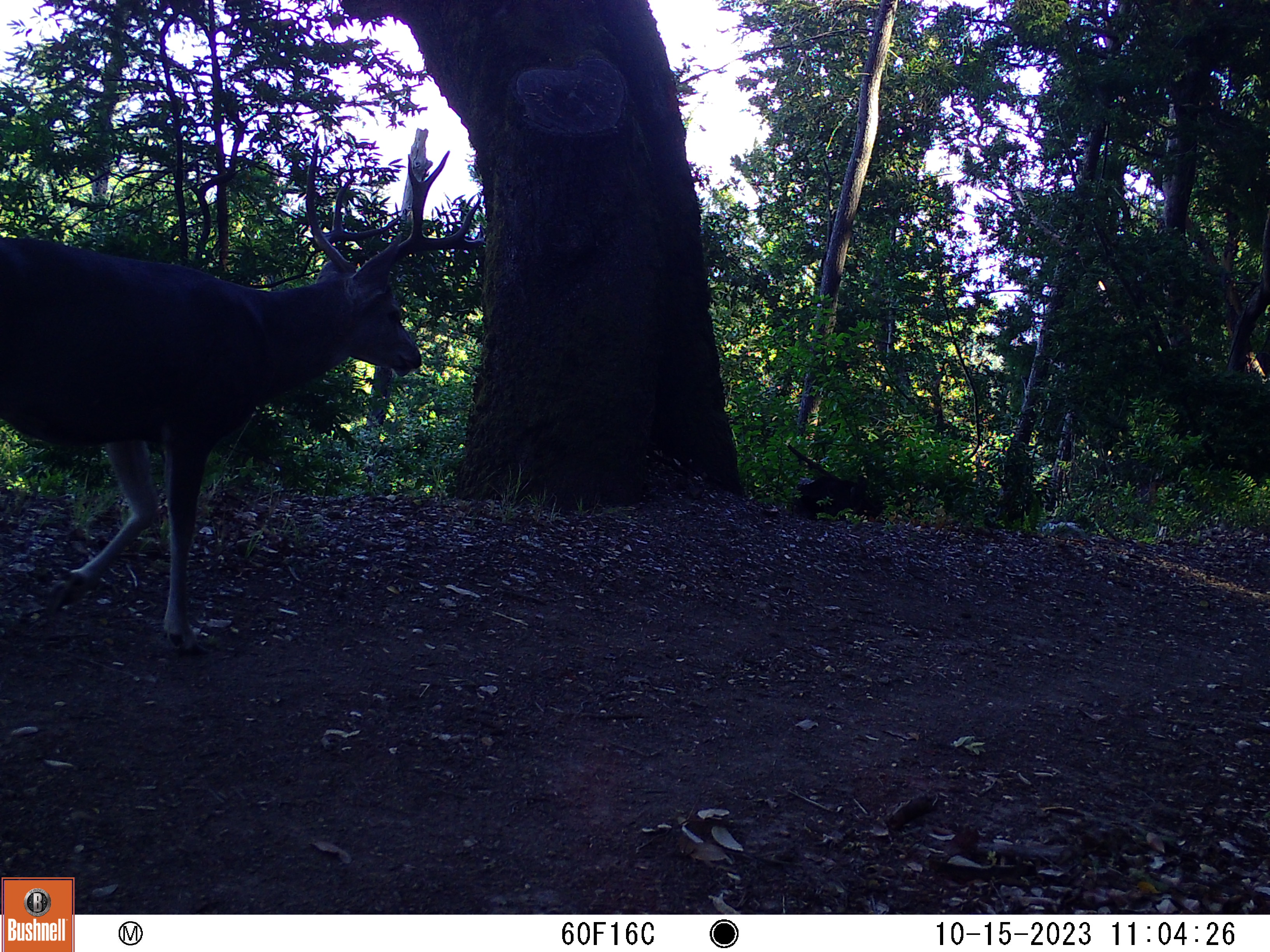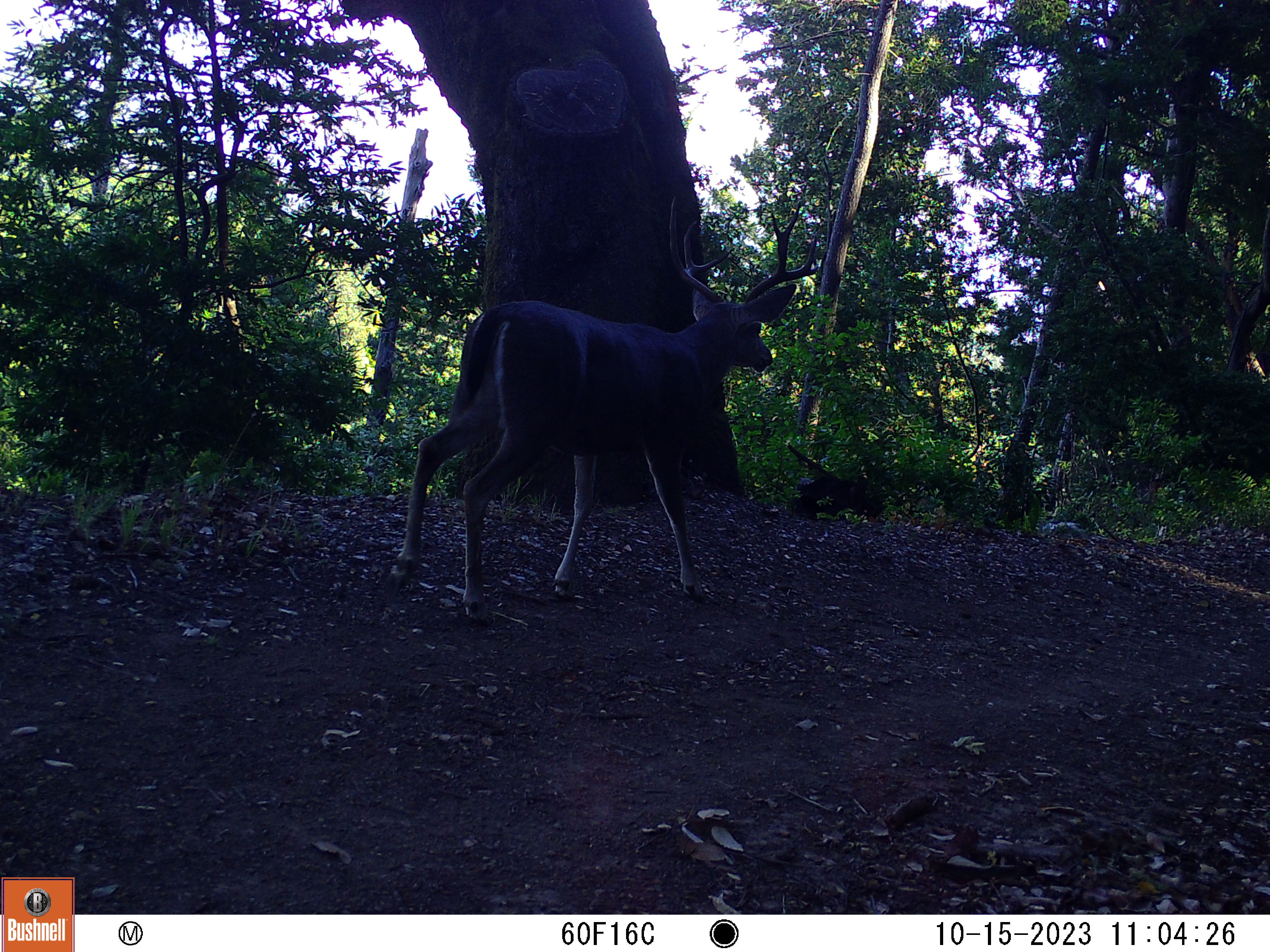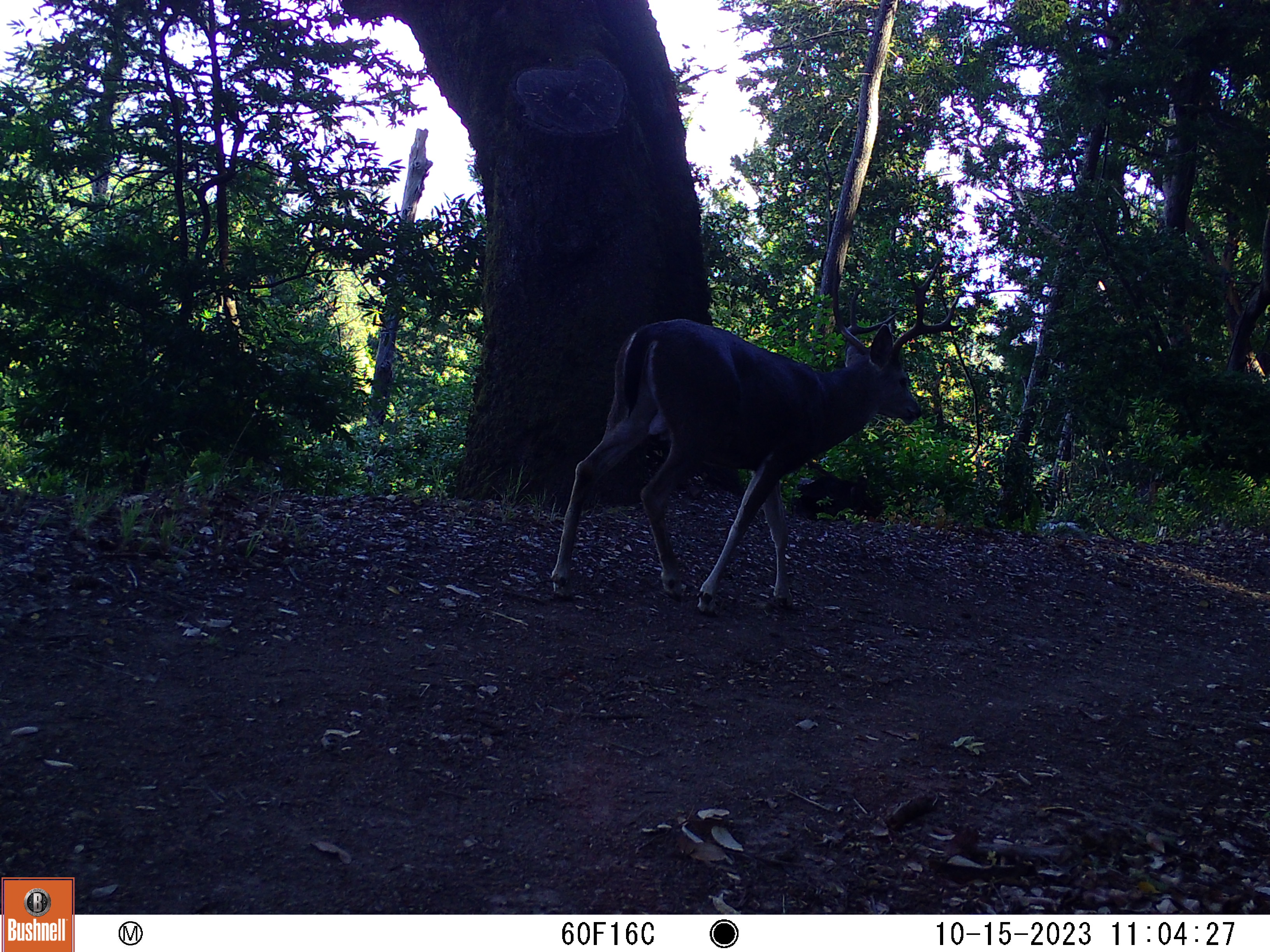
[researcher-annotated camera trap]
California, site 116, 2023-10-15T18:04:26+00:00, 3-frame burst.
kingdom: Animalia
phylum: Chordata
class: Mammalia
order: Artiodactyla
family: Cervidae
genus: Odocoileus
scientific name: Odocoileus hemionus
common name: mule deer